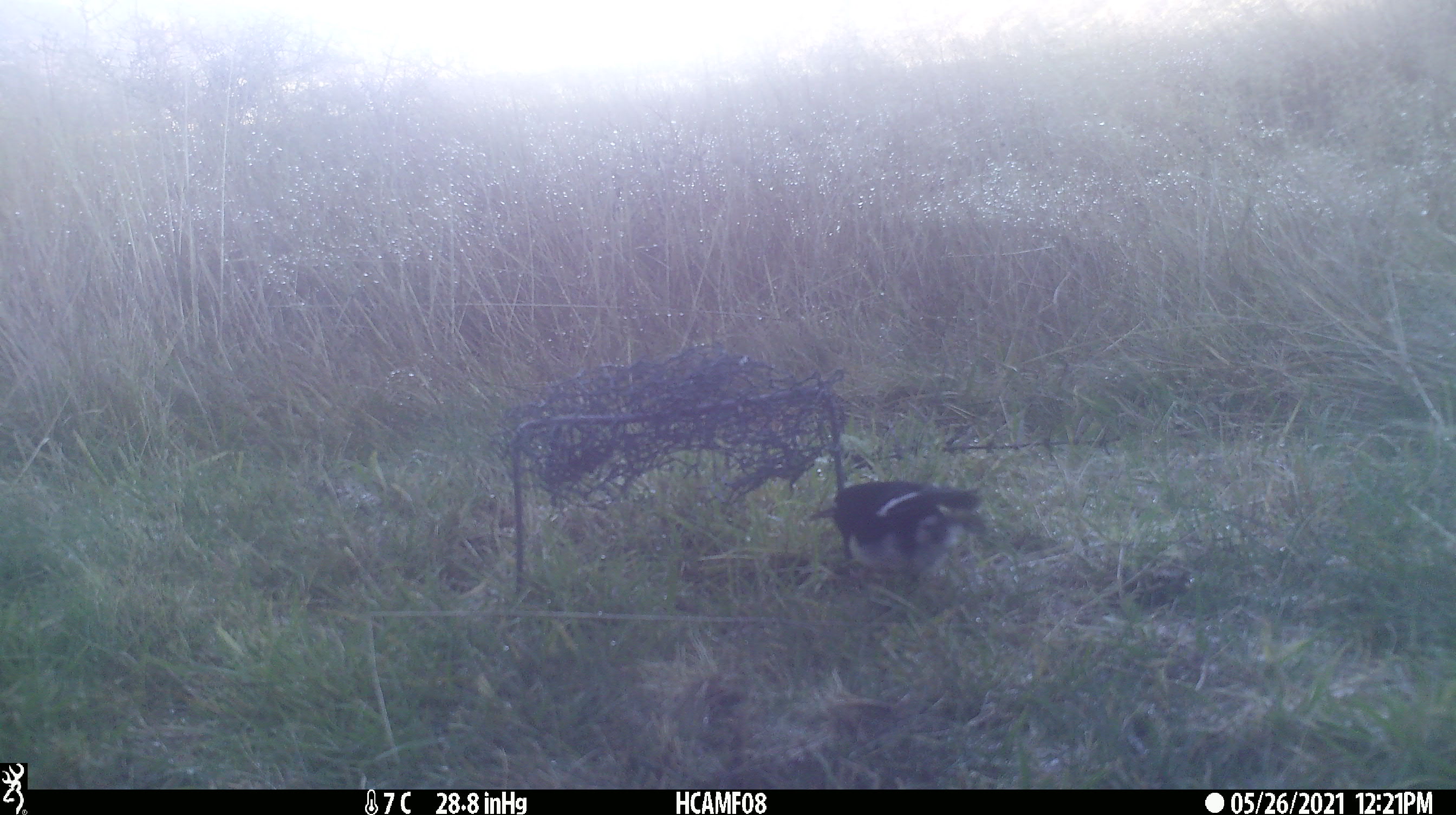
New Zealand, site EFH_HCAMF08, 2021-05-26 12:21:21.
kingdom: Animalia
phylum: Chordata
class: Aves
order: Passeriformes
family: Petroicidae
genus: Petroica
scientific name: Petroica macrocephala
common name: tomtit